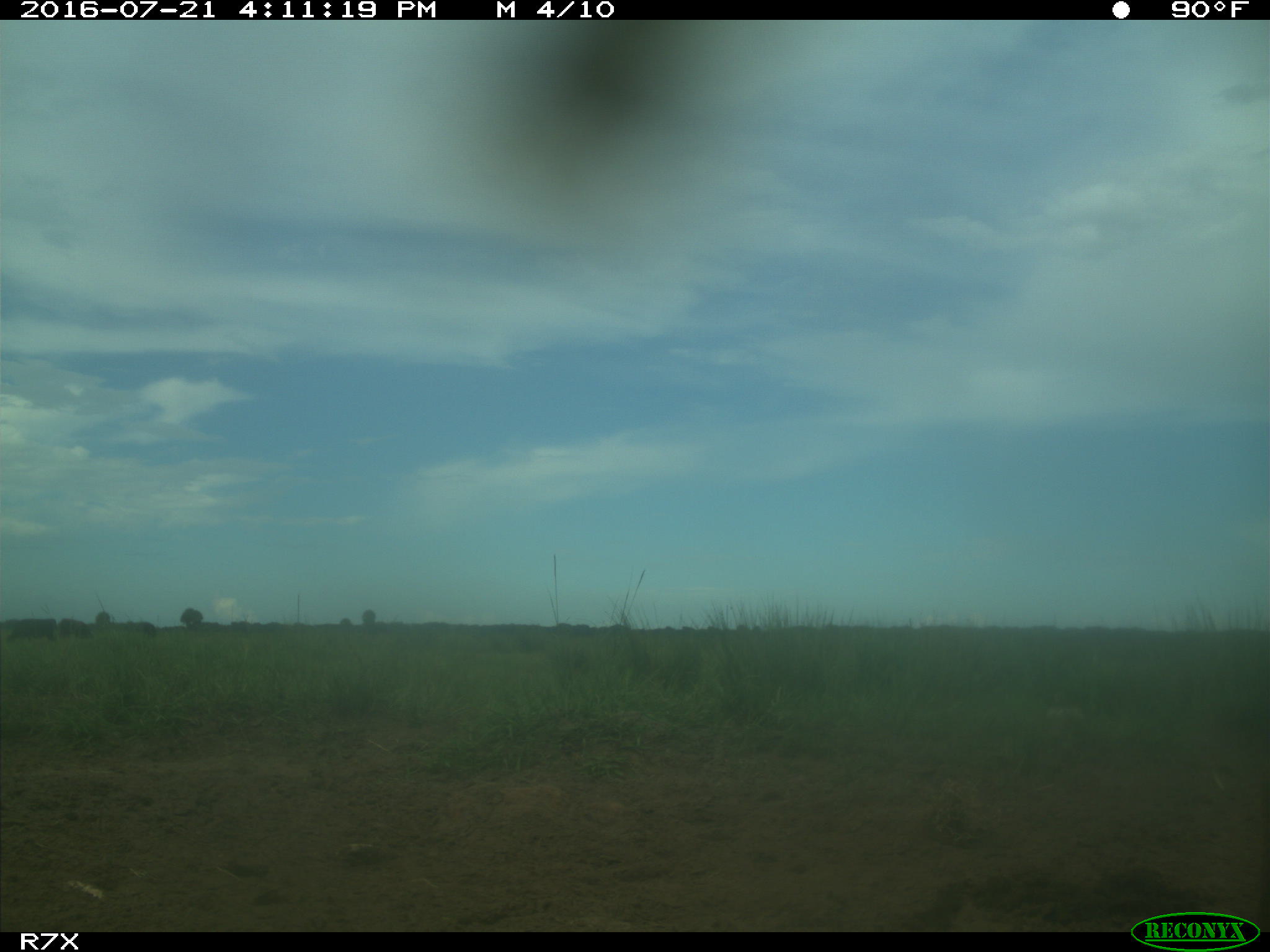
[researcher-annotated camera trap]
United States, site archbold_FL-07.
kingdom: Animalia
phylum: Chordata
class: Mammalia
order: Artiodactyla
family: Bovidae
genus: Bos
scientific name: Bos taurus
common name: domestic cow